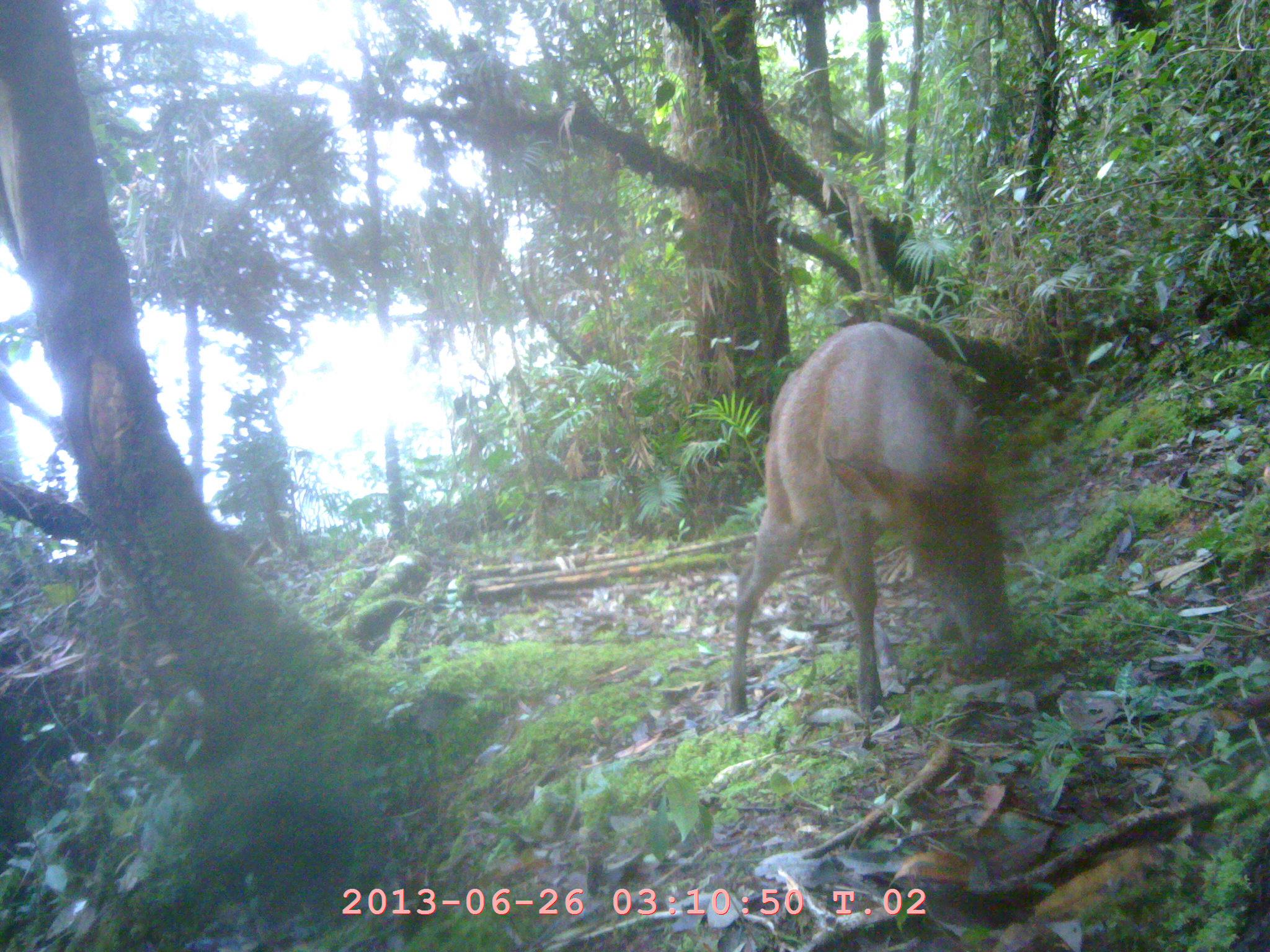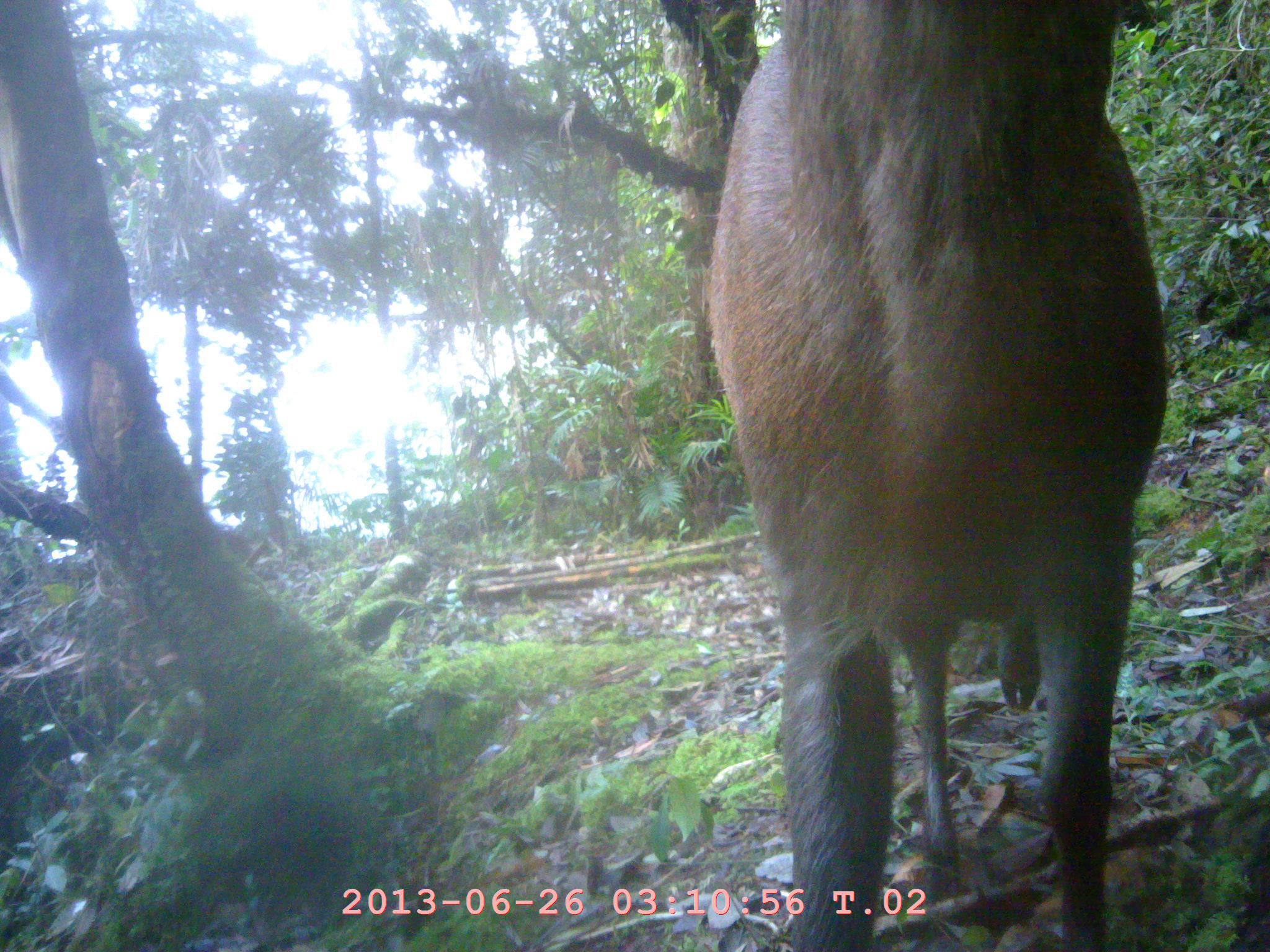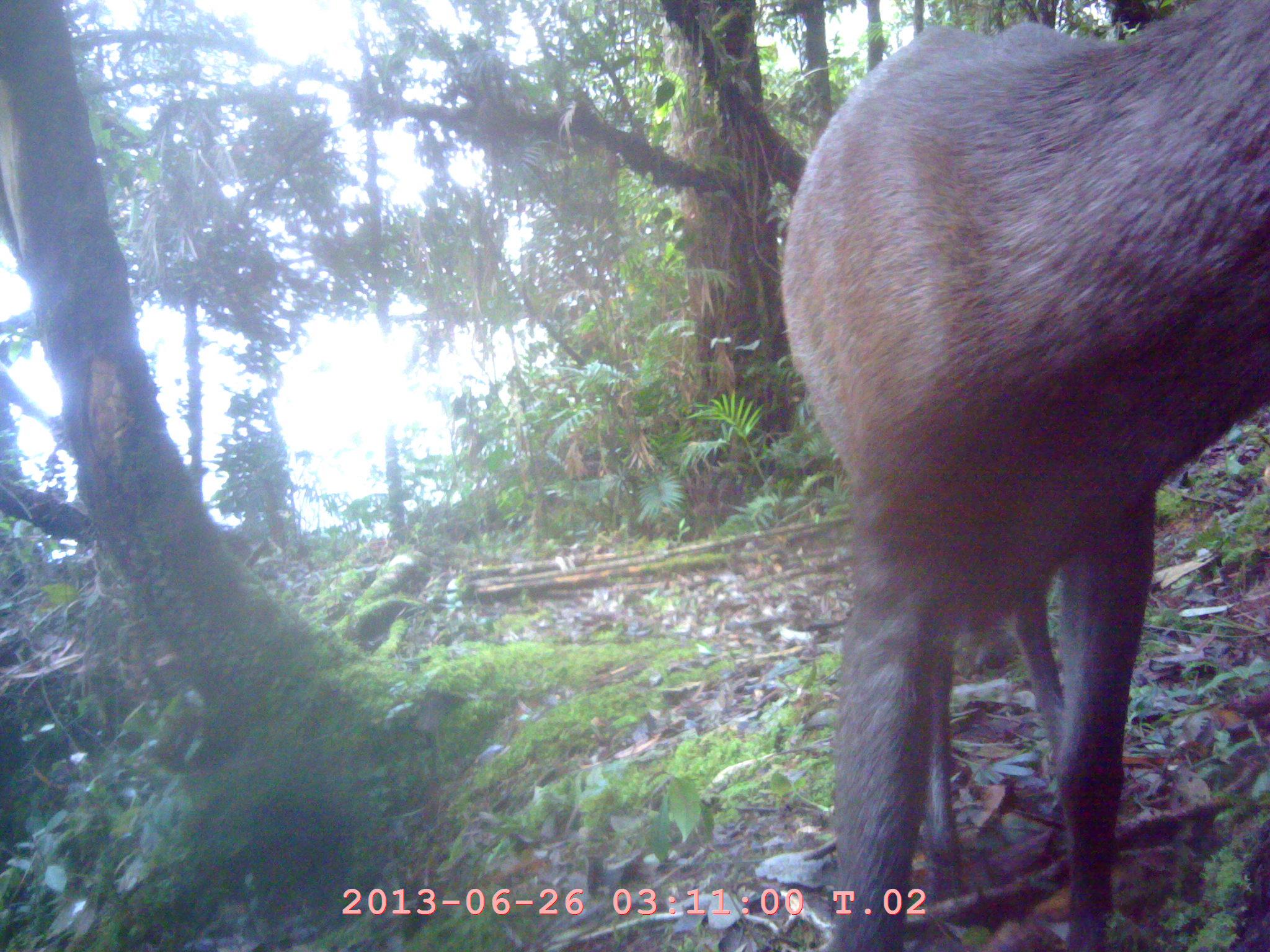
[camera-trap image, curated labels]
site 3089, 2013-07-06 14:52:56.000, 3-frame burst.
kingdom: Animalia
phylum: Chordata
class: Mammalia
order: Artiodactyla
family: Cervidae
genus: Muntiacus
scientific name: Muntiacus muntjak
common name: southern red muntjac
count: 1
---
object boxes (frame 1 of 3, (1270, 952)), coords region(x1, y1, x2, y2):
muntiacus muntjak: region(724, 321, 1018, 719)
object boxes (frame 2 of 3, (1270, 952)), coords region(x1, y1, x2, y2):
muntiacus muntjak: region(702, 0, 1171, 945)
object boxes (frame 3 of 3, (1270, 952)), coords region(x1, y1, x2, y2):
muntiacus muntjak: region(781, 0, 1270, 949)